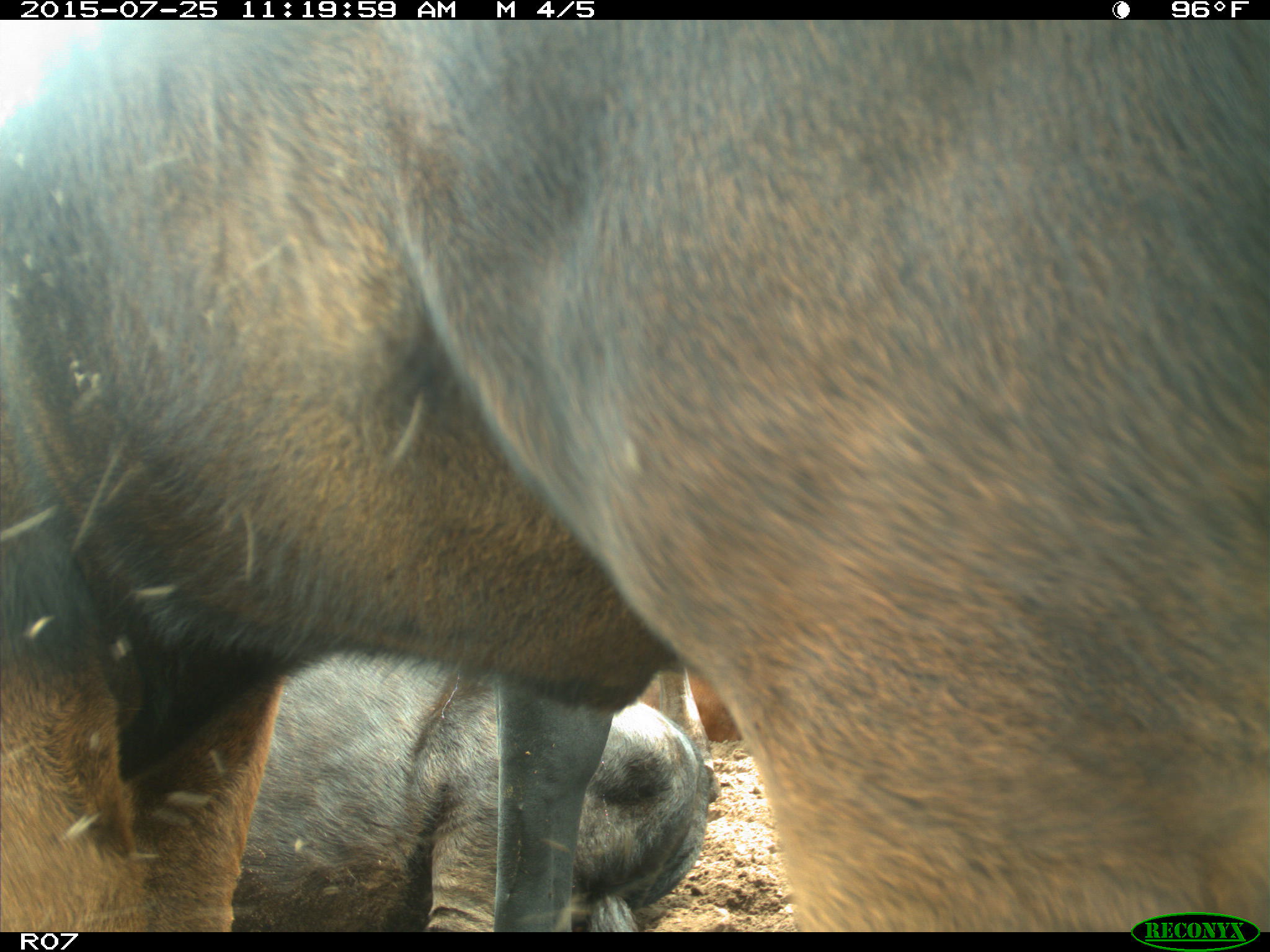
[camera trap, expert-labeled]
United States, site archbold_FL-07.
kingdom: Animalia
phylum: Chordata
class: Mammalia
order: Artiodactyla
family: Bovidae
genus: Bos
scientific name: Bos taurus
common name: domestic cow